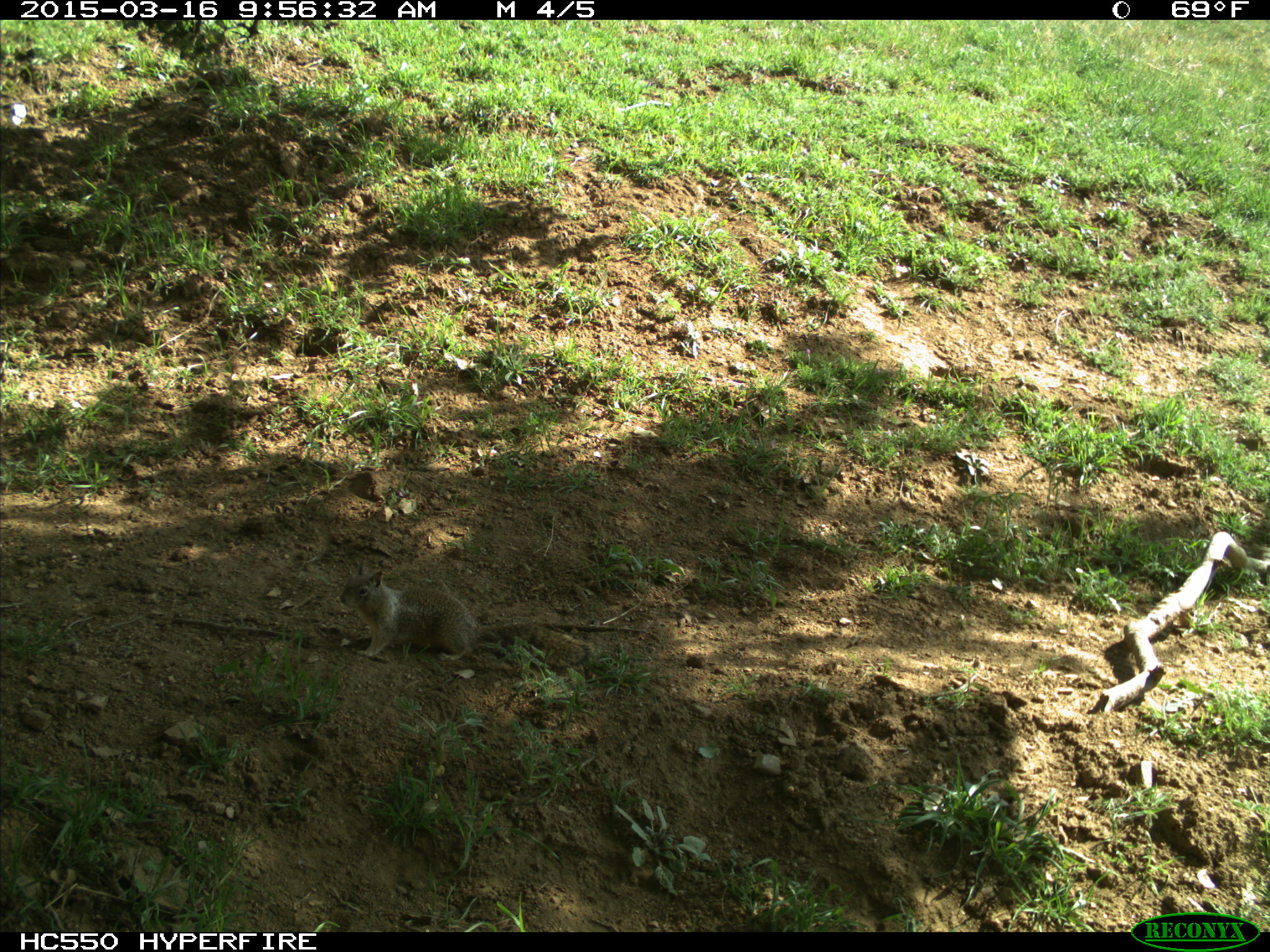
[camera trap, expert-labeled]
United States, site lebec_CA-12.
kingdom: Animalia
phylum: Chordata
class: Mammalia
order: Rodentia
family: Sciuridae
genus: Otospermophilus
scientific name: Otospermophilus beecheyi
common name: california ground squirrel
Otospermophilus beecheyi (california ground squirrel).